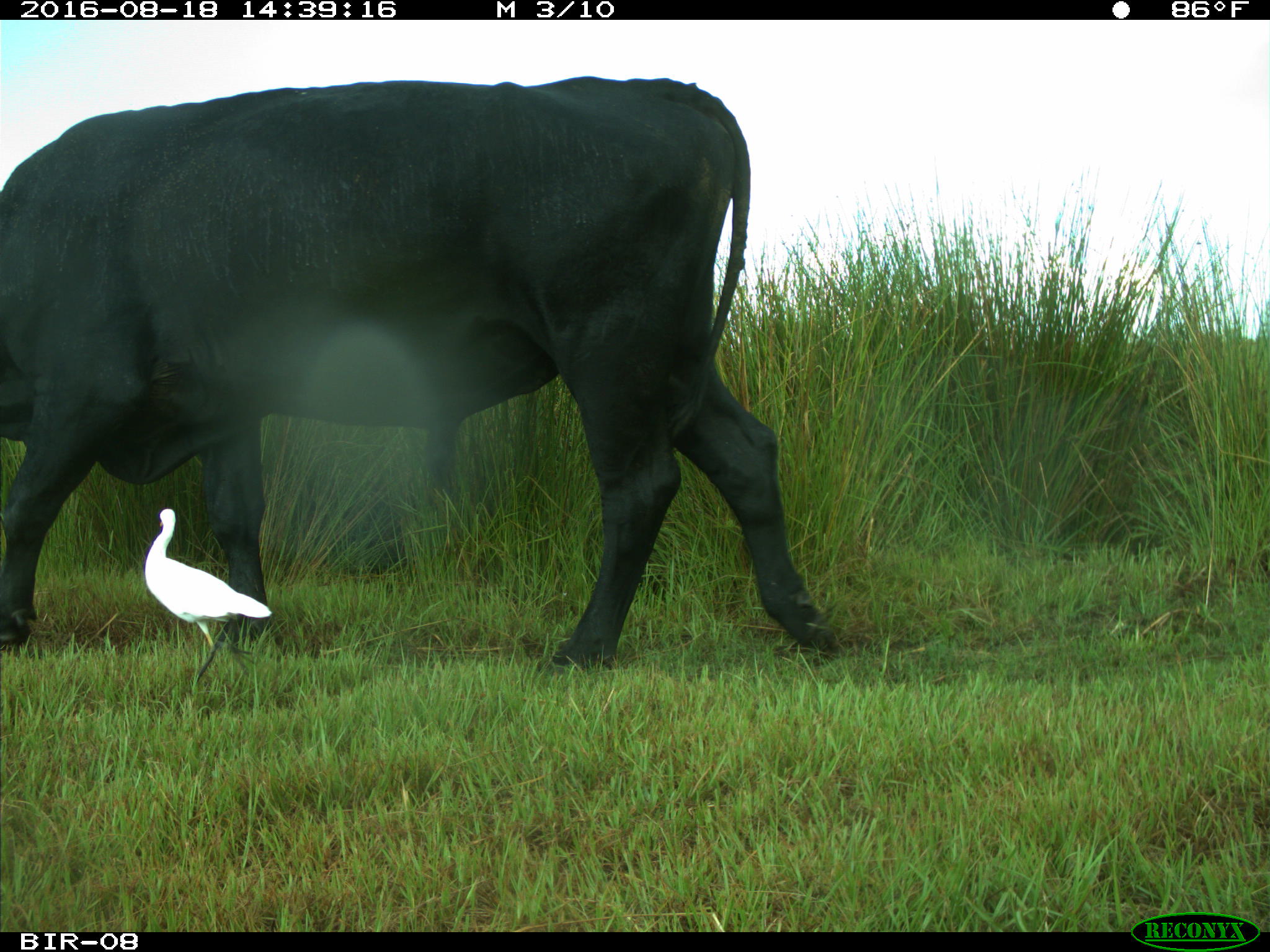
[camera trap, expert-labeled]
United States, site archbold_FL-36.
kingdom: Animalia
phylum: Chordata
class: Mammalia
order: Artiodactyla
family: Bovidae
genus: Bos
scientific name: Bos taurus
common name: domestic cow